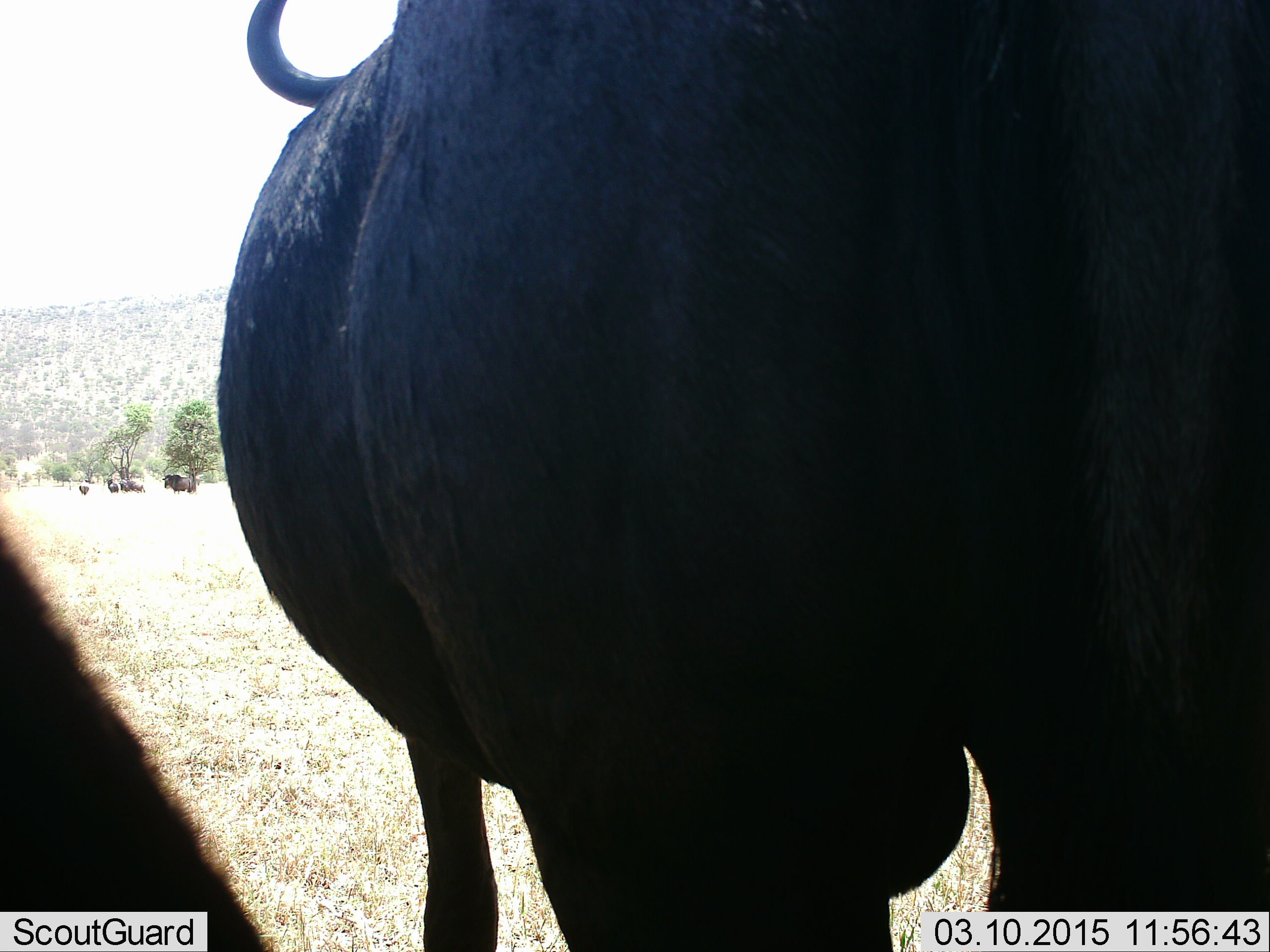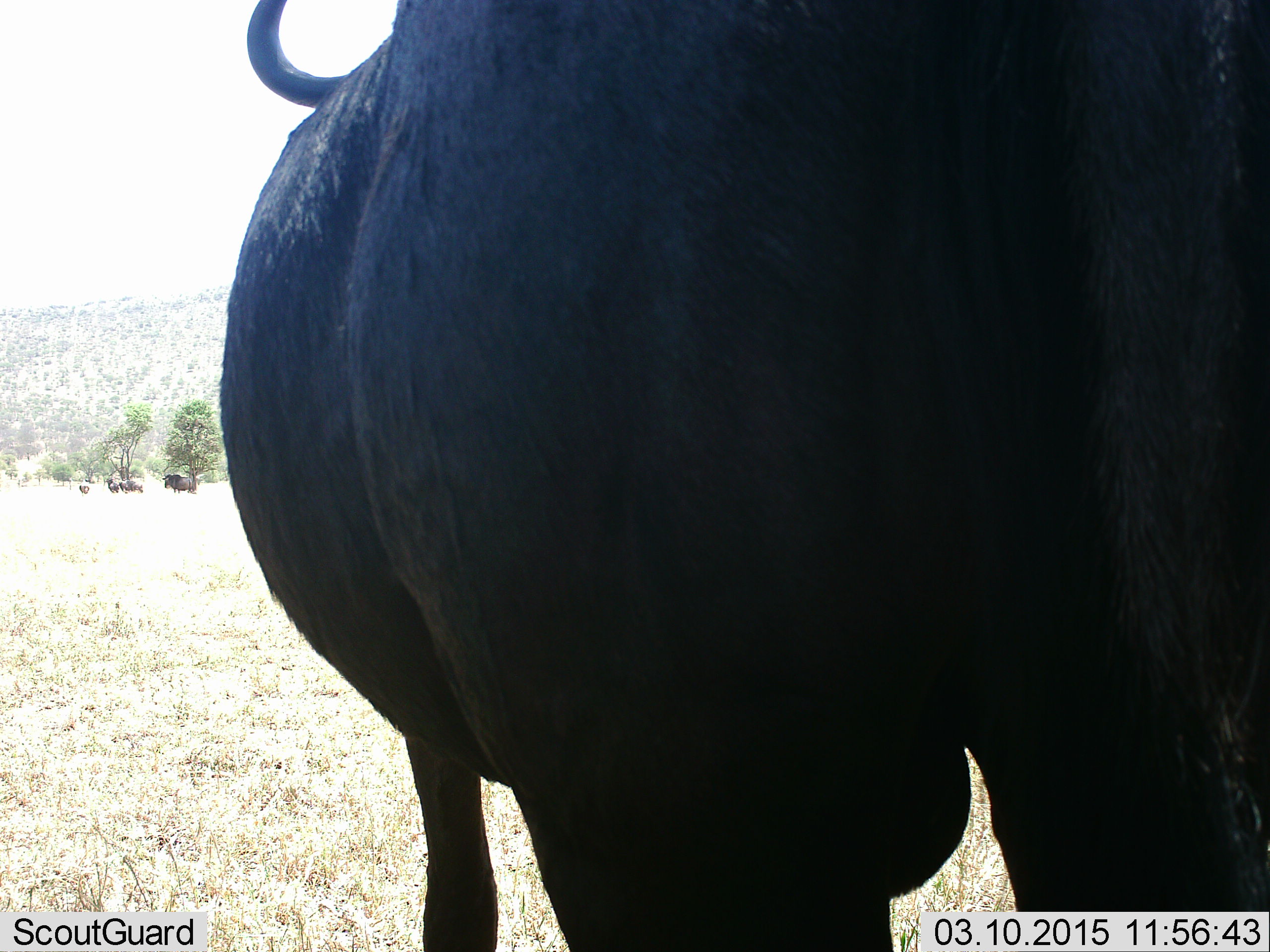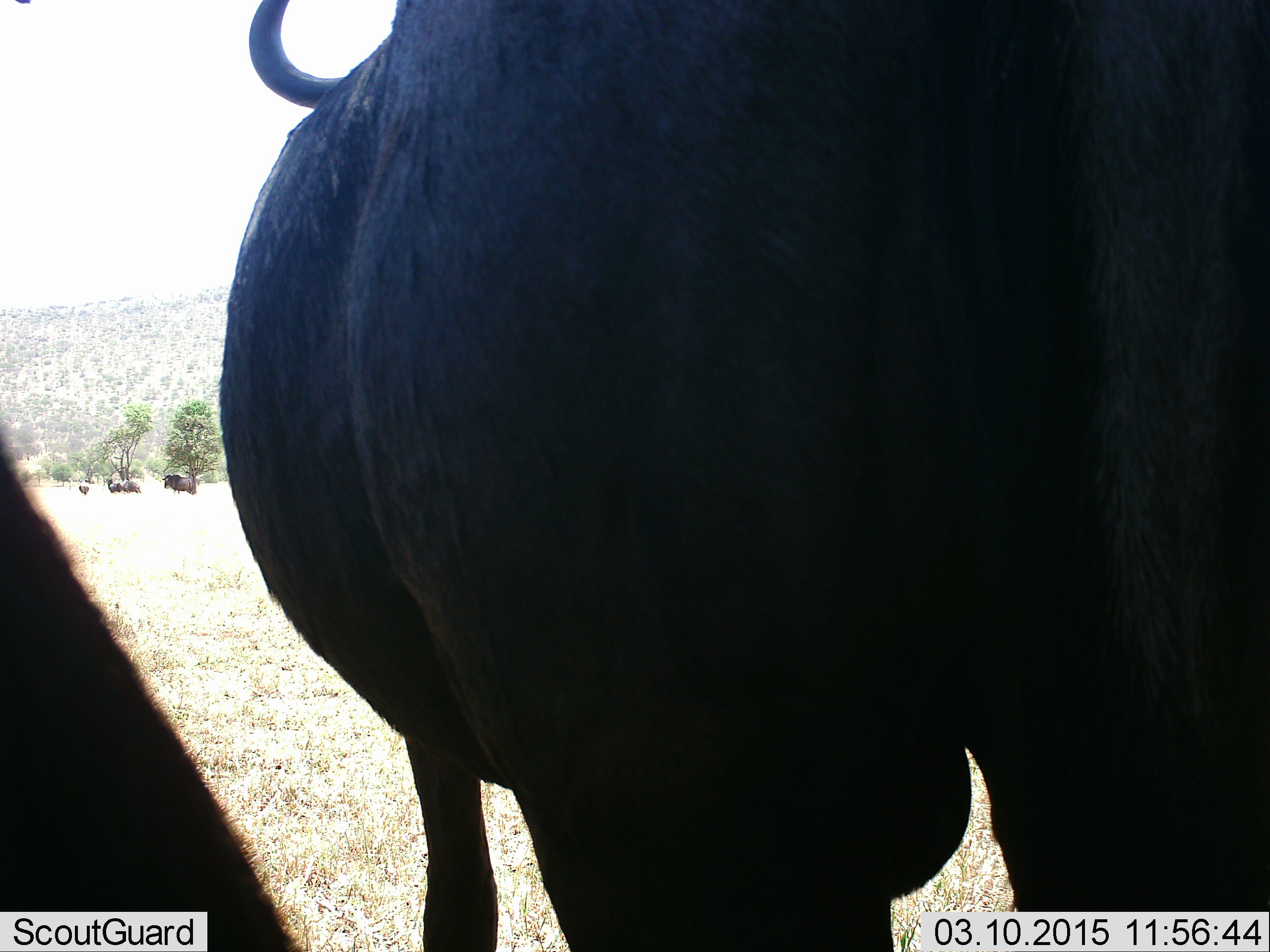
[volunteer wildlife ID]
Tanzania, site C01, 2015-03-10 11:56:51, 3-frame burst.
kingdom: Animalia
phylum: Chordata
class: Mammalia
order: Artiodactyla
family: Bovidae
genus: Connochaetes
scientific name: Connochaetes taurinus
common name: blue wildebeest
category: wildebeest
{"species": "wildebeest (blue wildebeest) (Connochaetes taurinus)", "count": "5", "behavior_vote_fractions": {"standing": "100%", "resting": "18%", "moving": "9%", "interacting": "0%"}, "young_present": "0%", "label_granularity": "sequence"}